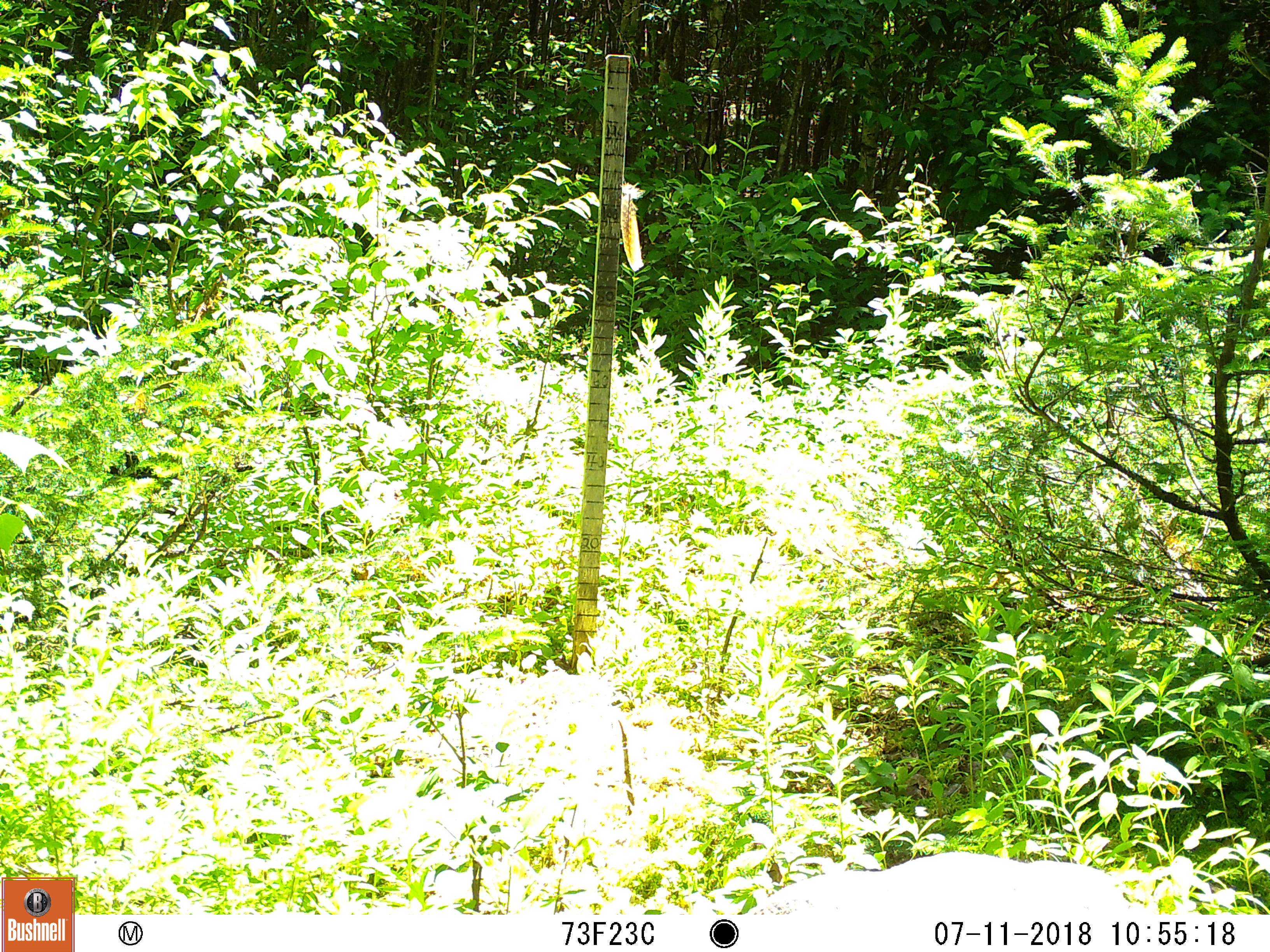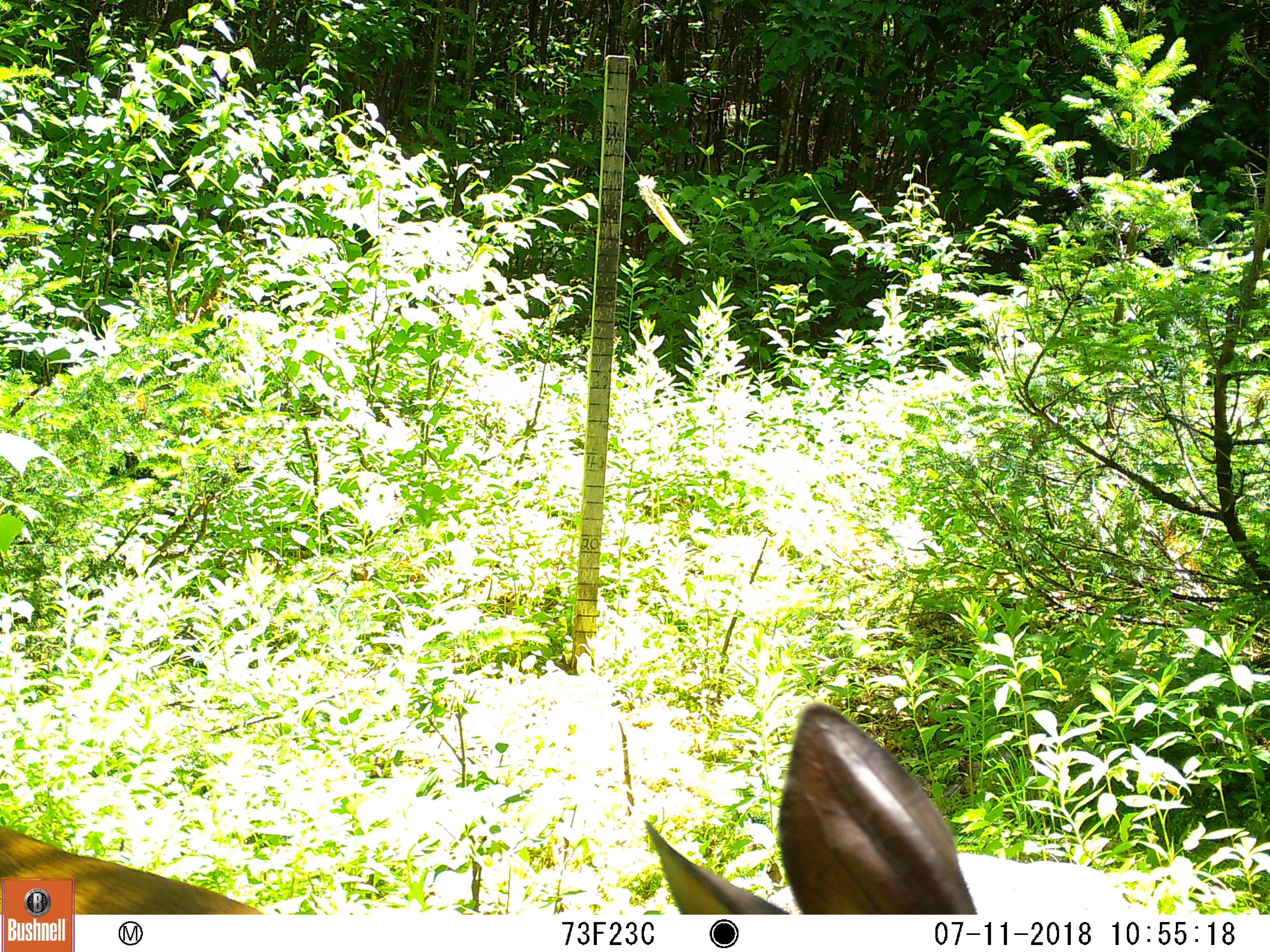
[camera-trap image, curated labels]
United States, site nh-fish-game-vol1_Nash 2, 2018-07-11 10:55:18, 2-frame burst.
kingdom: Animalia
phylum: Chordata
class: Mammalia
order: Artiodactyla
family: Cervidae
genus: Odocoileus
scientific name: Odocoileus virginianus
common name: white-tailed deer